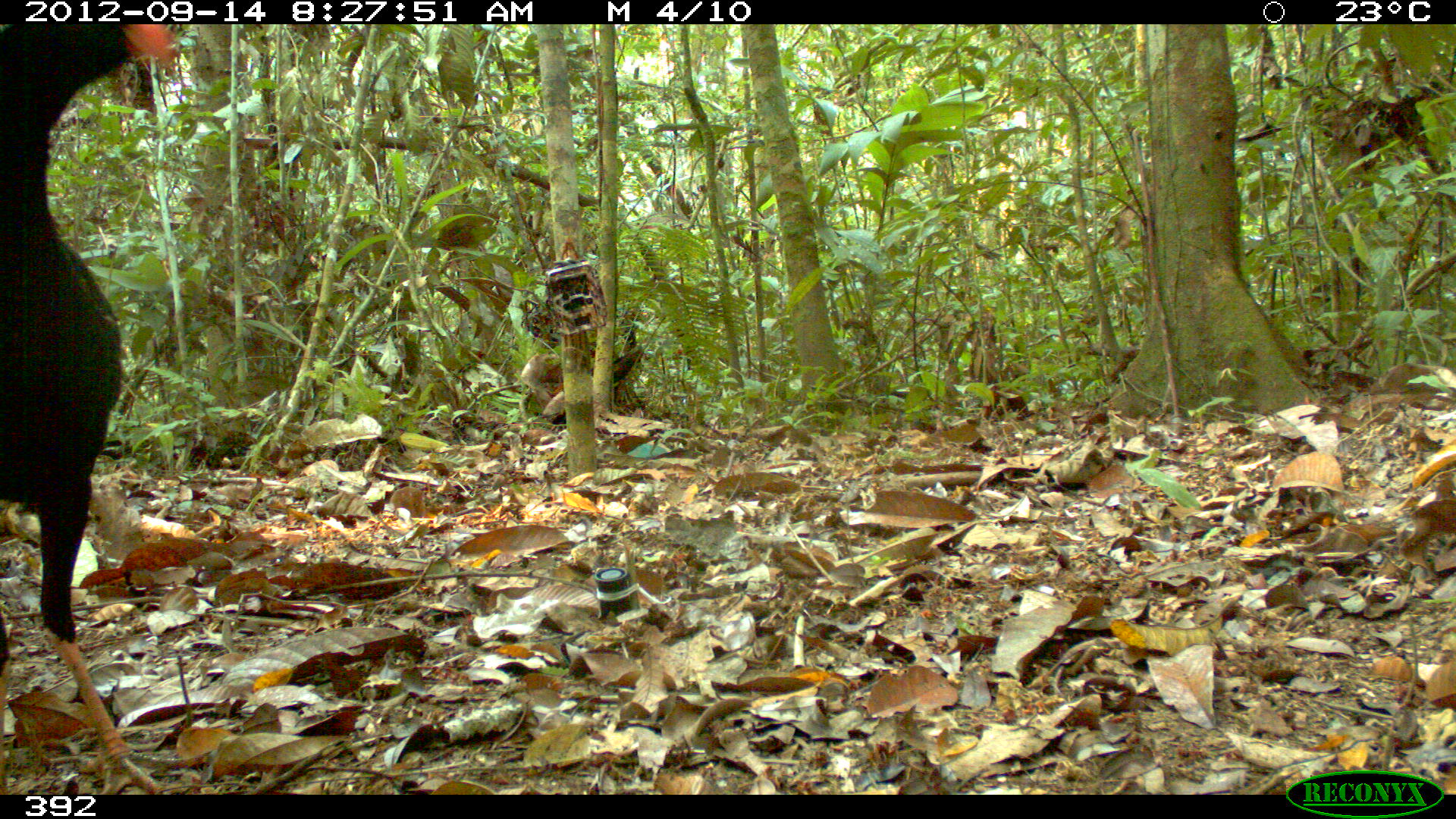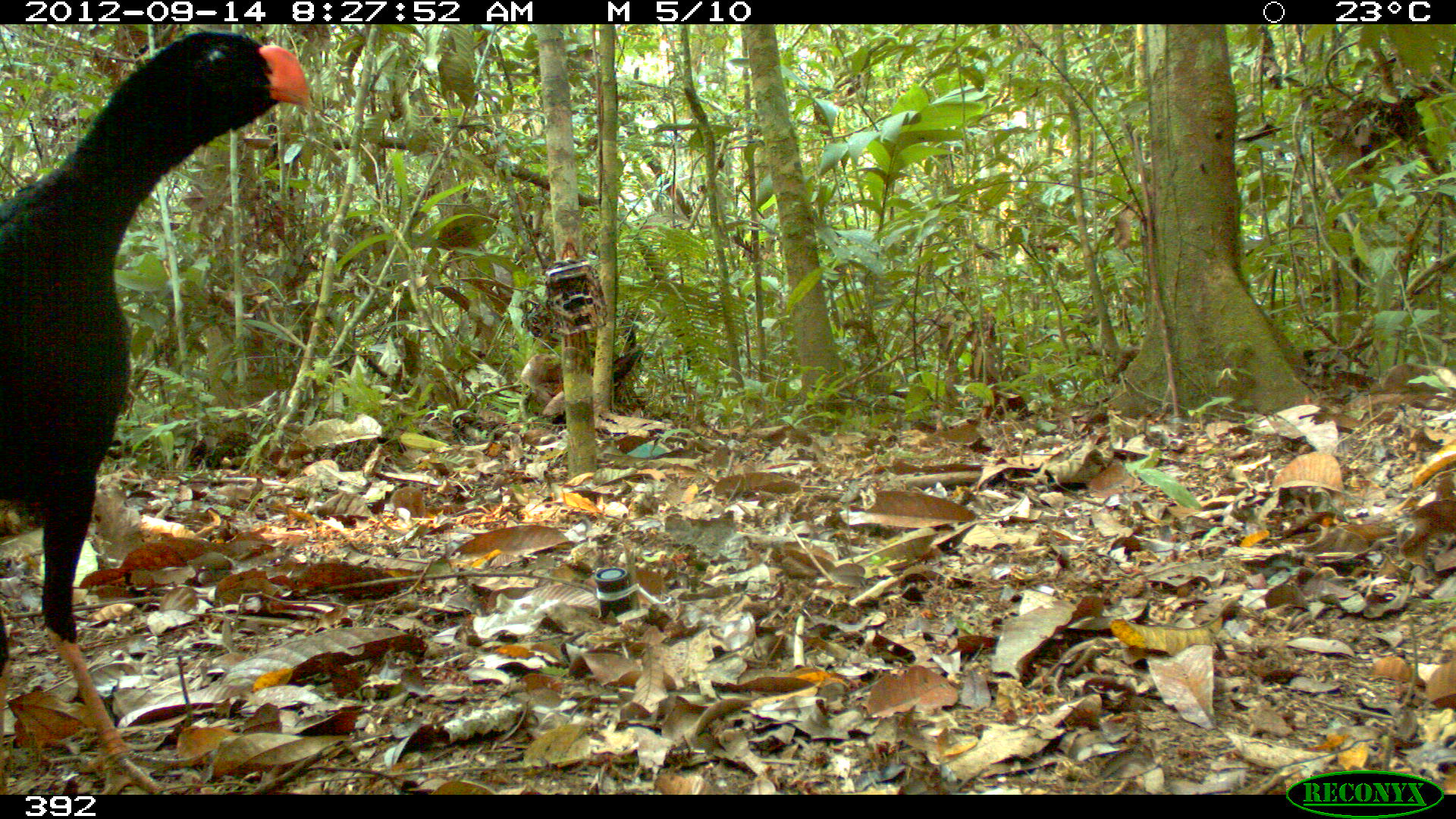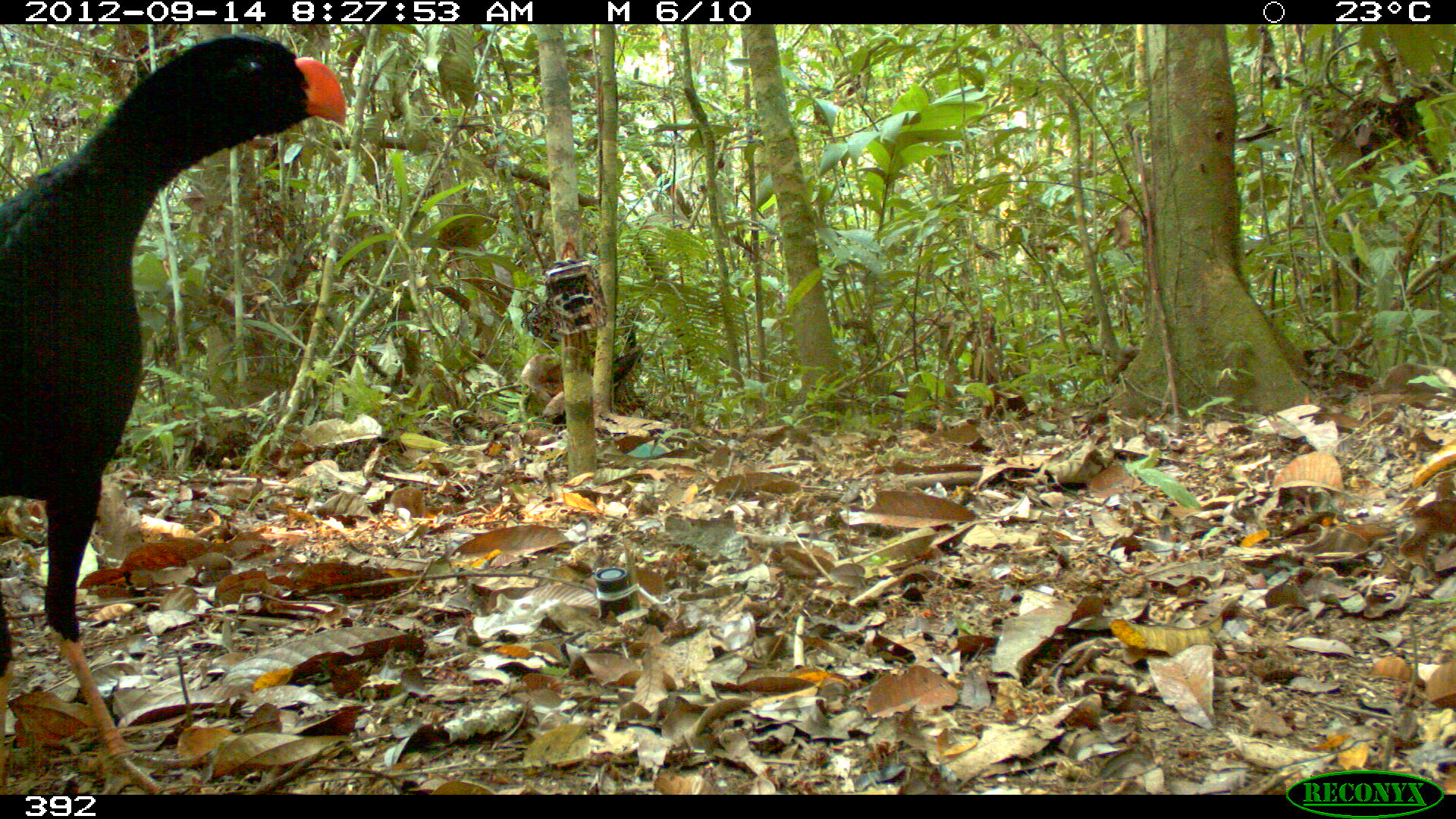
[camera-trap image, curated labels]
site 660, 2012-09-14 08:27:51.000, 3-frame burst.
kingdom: Animalia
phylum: Chordata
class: Aves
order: Galliformes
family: Cracidae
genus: Mitu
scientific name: Mitu tuberosum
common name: razor-billed curassow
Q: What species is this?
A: Mitu tuberosum (razor-billed curassow).